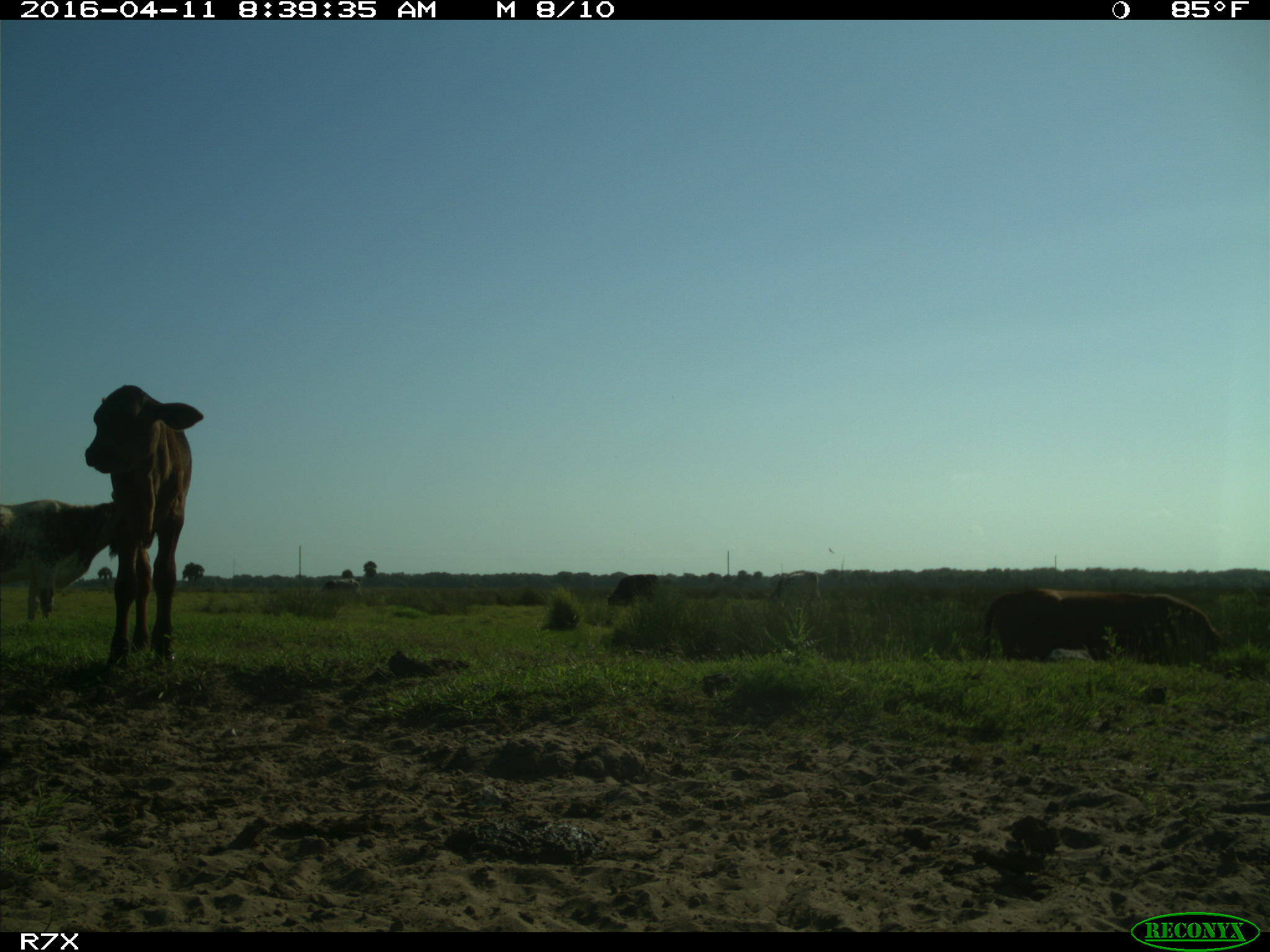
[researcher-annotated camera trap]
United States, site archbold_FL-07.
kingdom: Animalia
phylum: Chordata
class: Mammalia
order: Artiodactyla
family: Bovidae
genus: Bos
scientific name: Bos taurus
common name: domestic cow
Bos taurus (domestic cow).